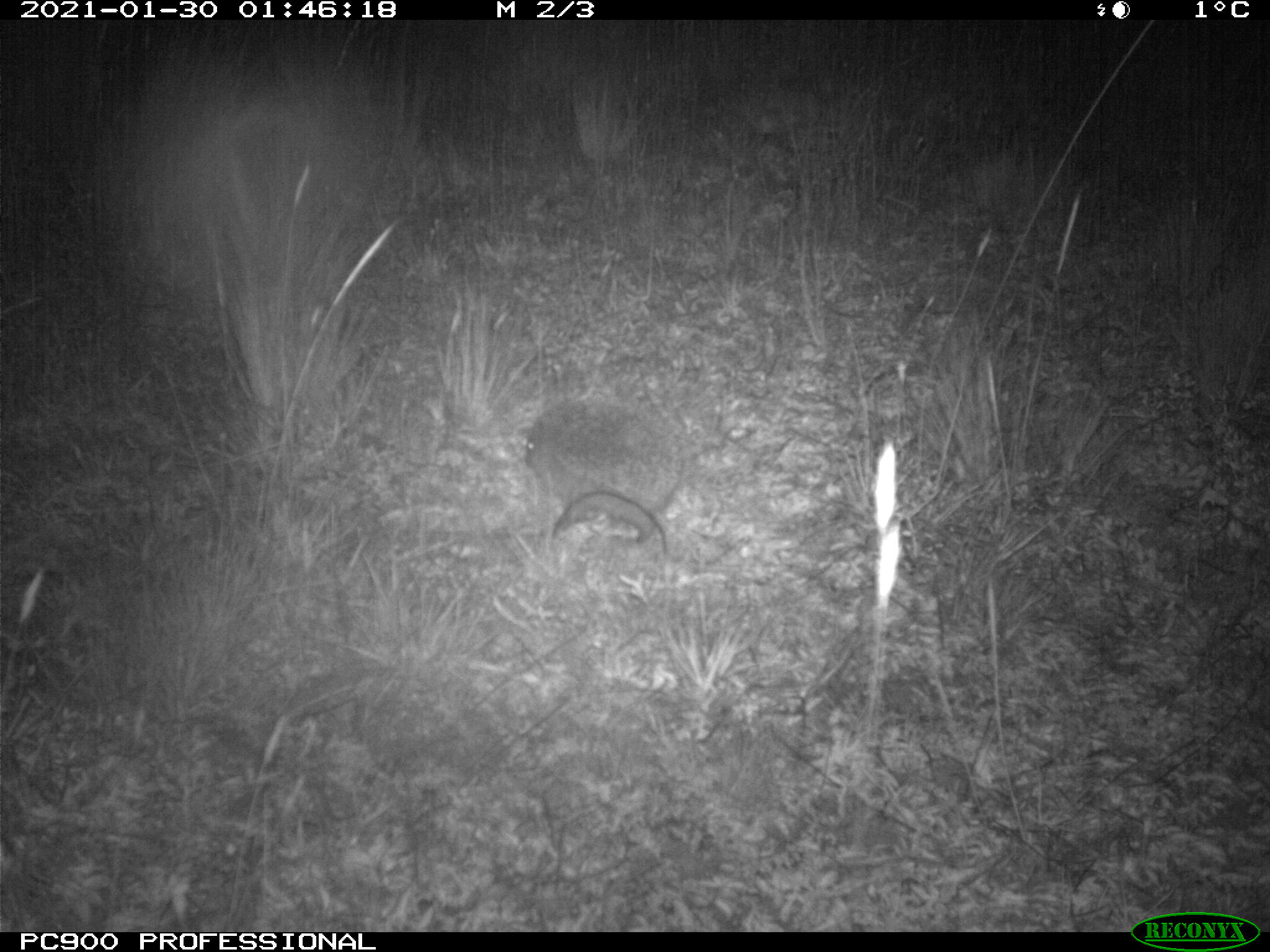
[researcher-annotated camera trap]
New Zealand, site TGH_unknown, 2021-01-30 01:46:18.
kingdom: Animalia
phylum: Chordata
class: Mammalia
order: Eulipotyphla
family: Erinaceidae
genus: Erinaceus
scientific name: Erinaceus europaeus europaeus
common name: european hedgehog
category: hedgehog